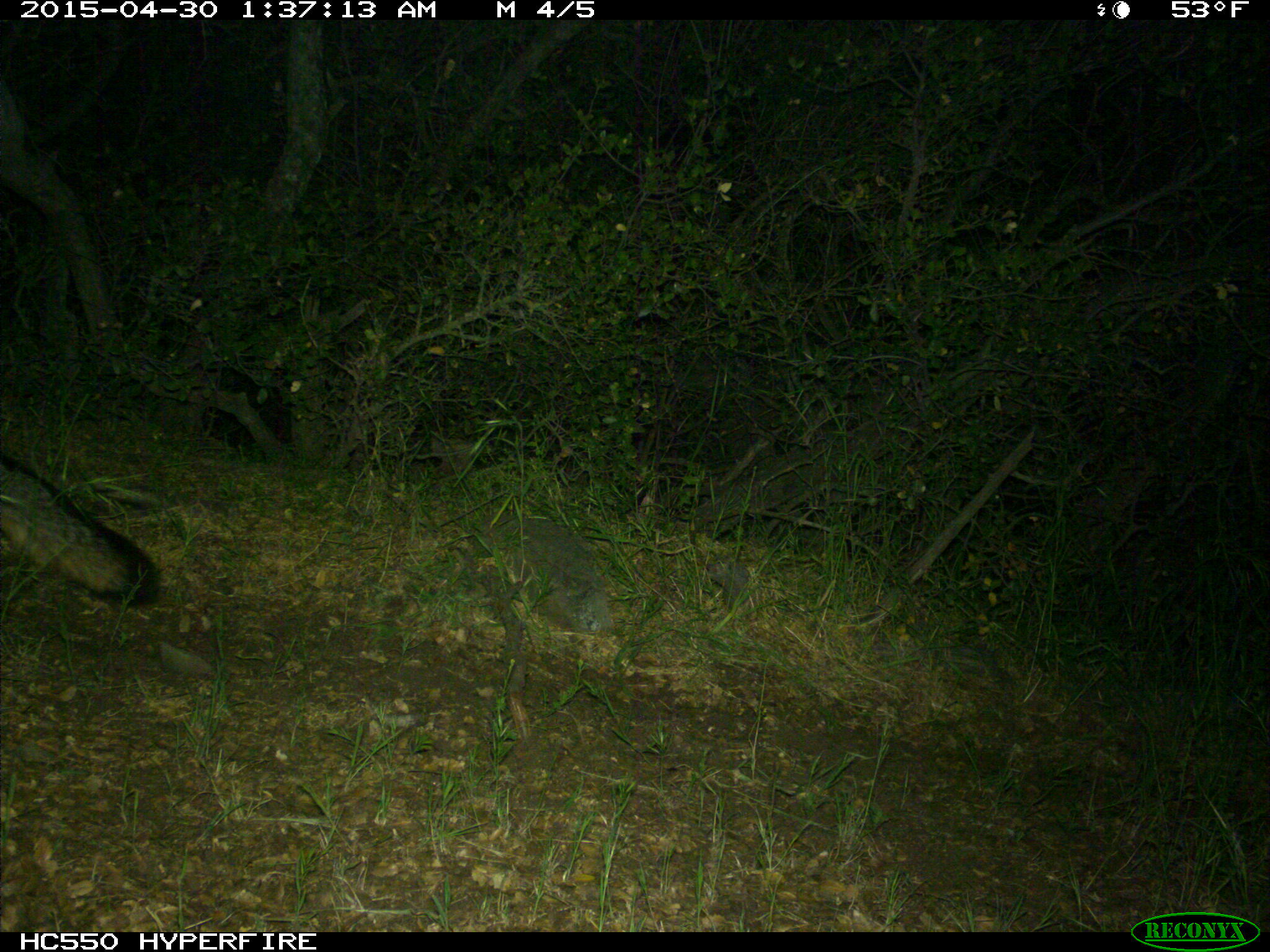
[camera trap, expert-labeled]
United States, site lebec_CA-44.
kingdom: Animalia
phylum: Chordata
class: Mammalia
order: Carnivora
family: Canidae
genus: Urocyon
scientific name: Urocyon cinereoargenteus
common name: gray fox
Urocyon cinereoargenteus (gray fox).